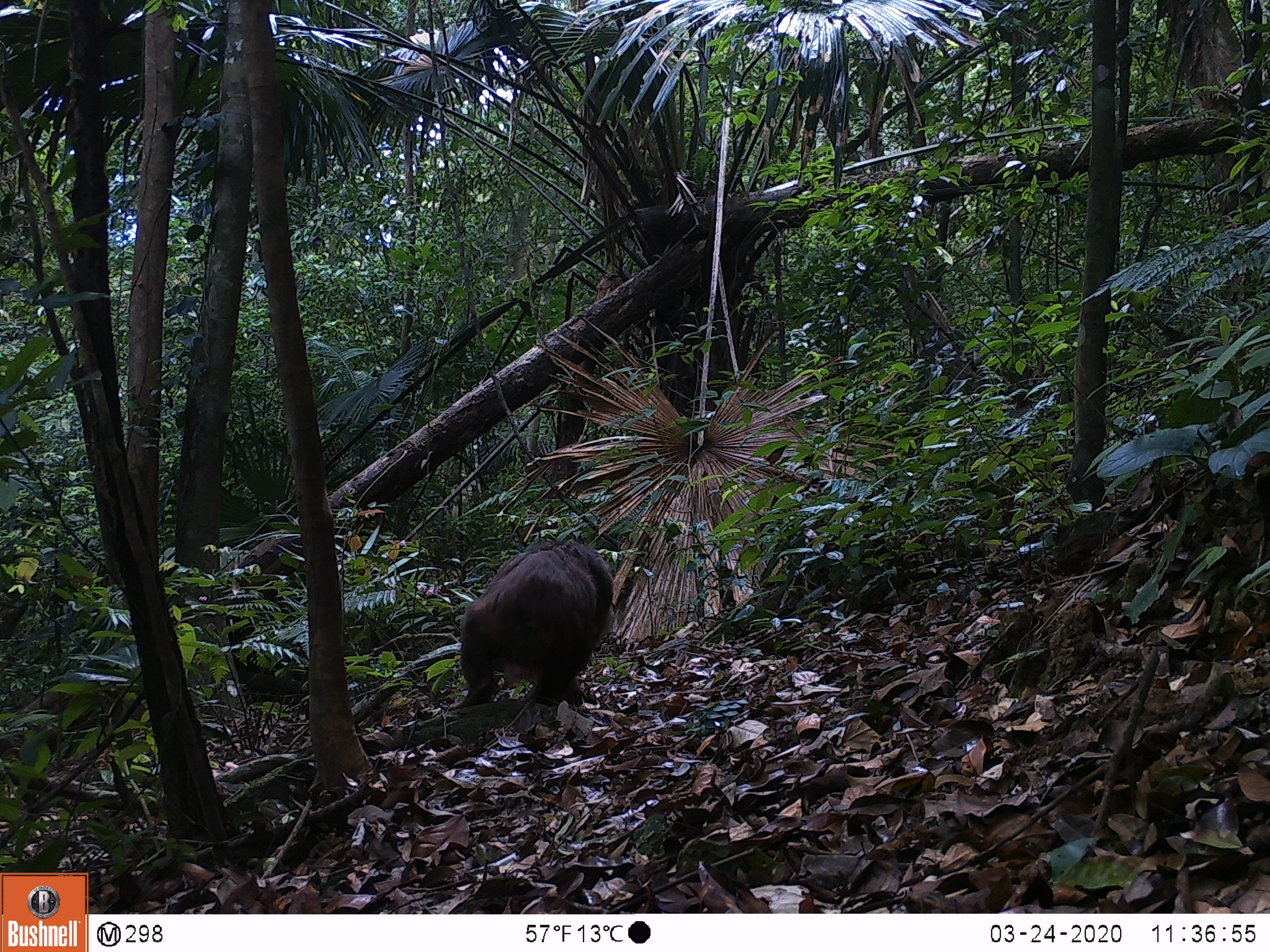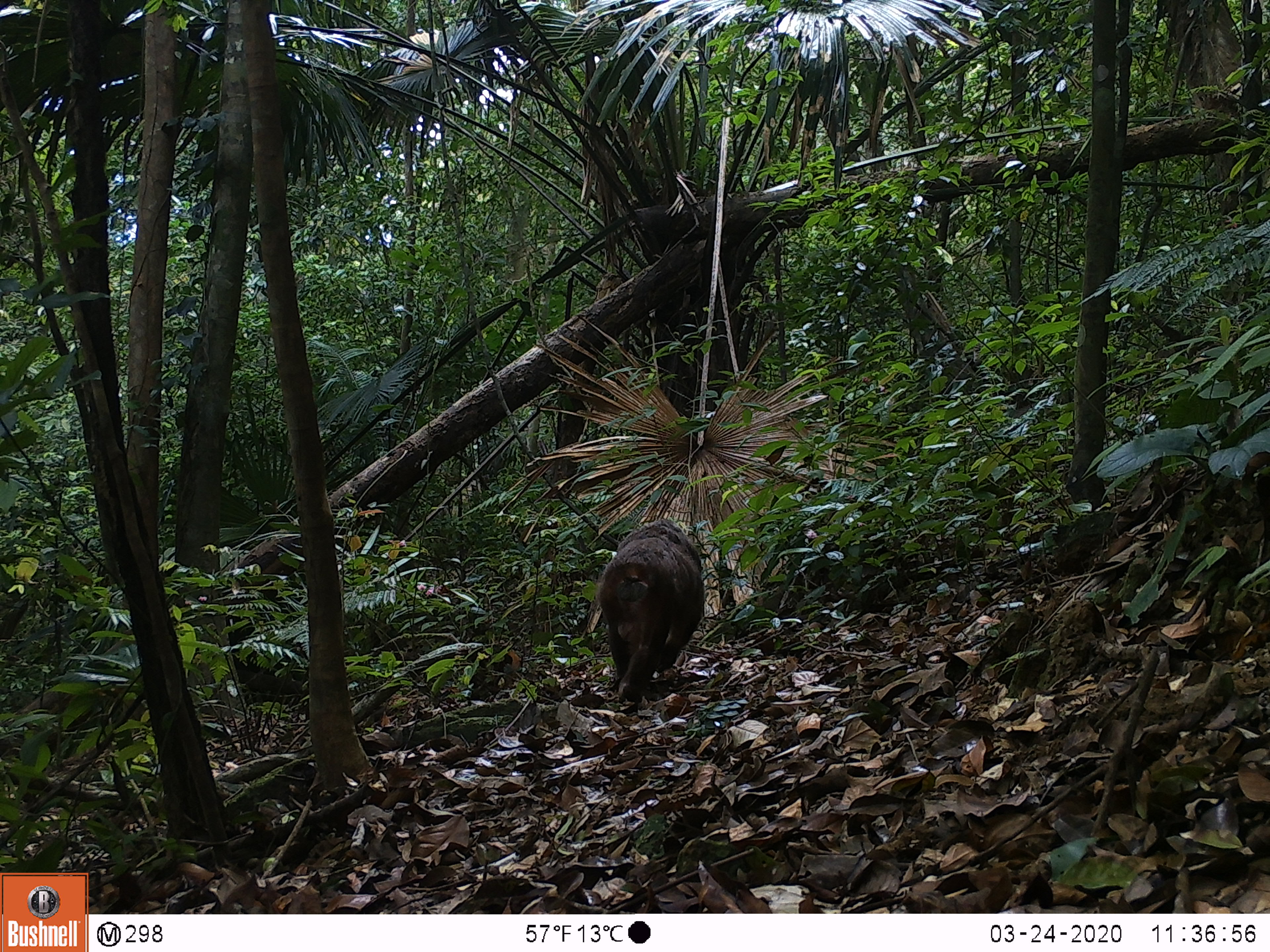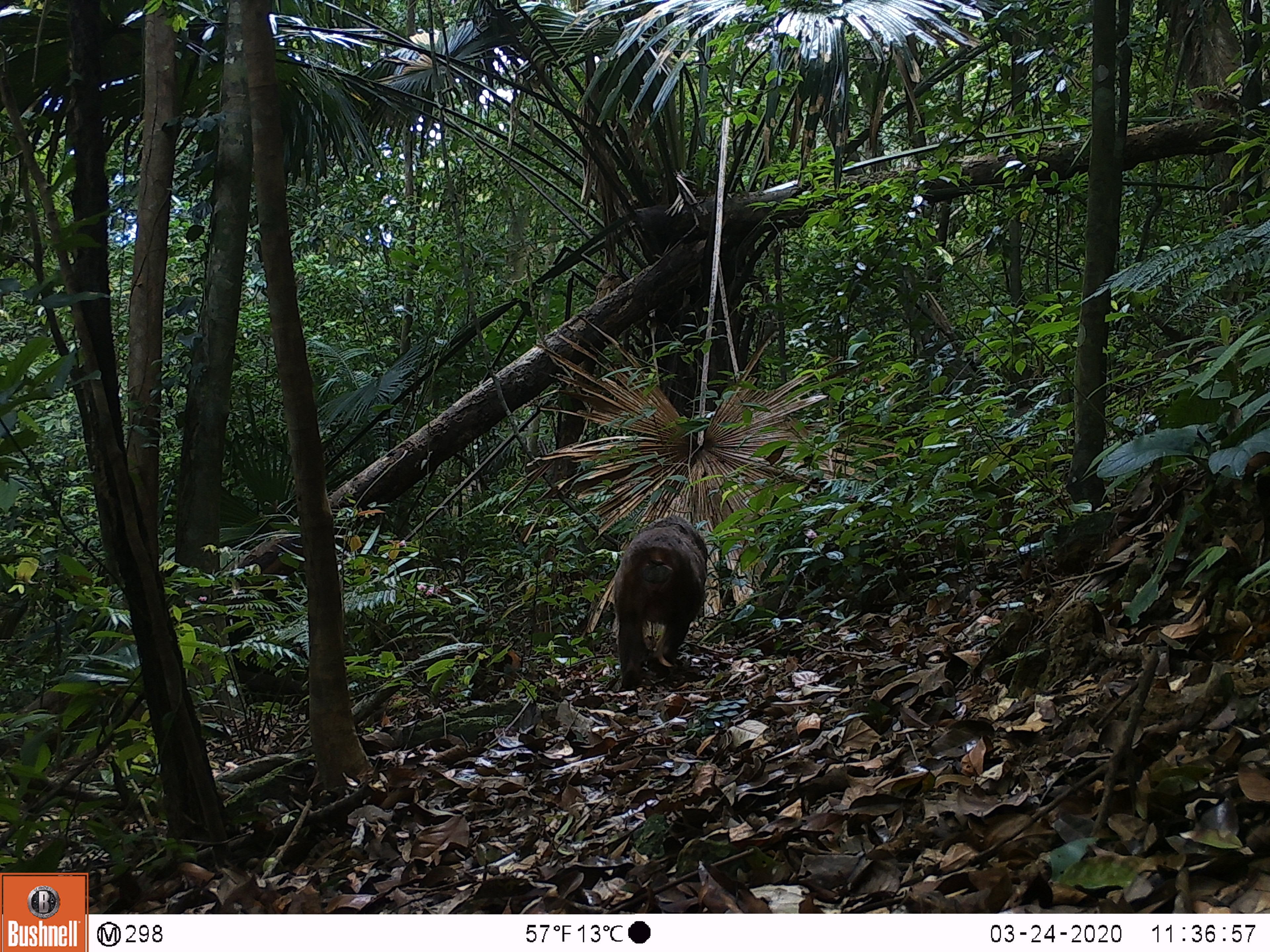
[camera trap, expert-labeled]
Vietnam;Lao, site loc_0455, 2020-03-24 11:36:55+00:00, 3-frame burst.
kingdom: Animalia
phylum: Chordata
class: Mammalia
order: Primates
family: Cercopithecidae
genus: Macaca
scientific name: Macaca arctoides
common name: stump-tailed macaque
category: stump tailed macaque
Stump tailed macaque (stump-tailed macaque) (Macaca arctoides). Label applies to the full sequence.